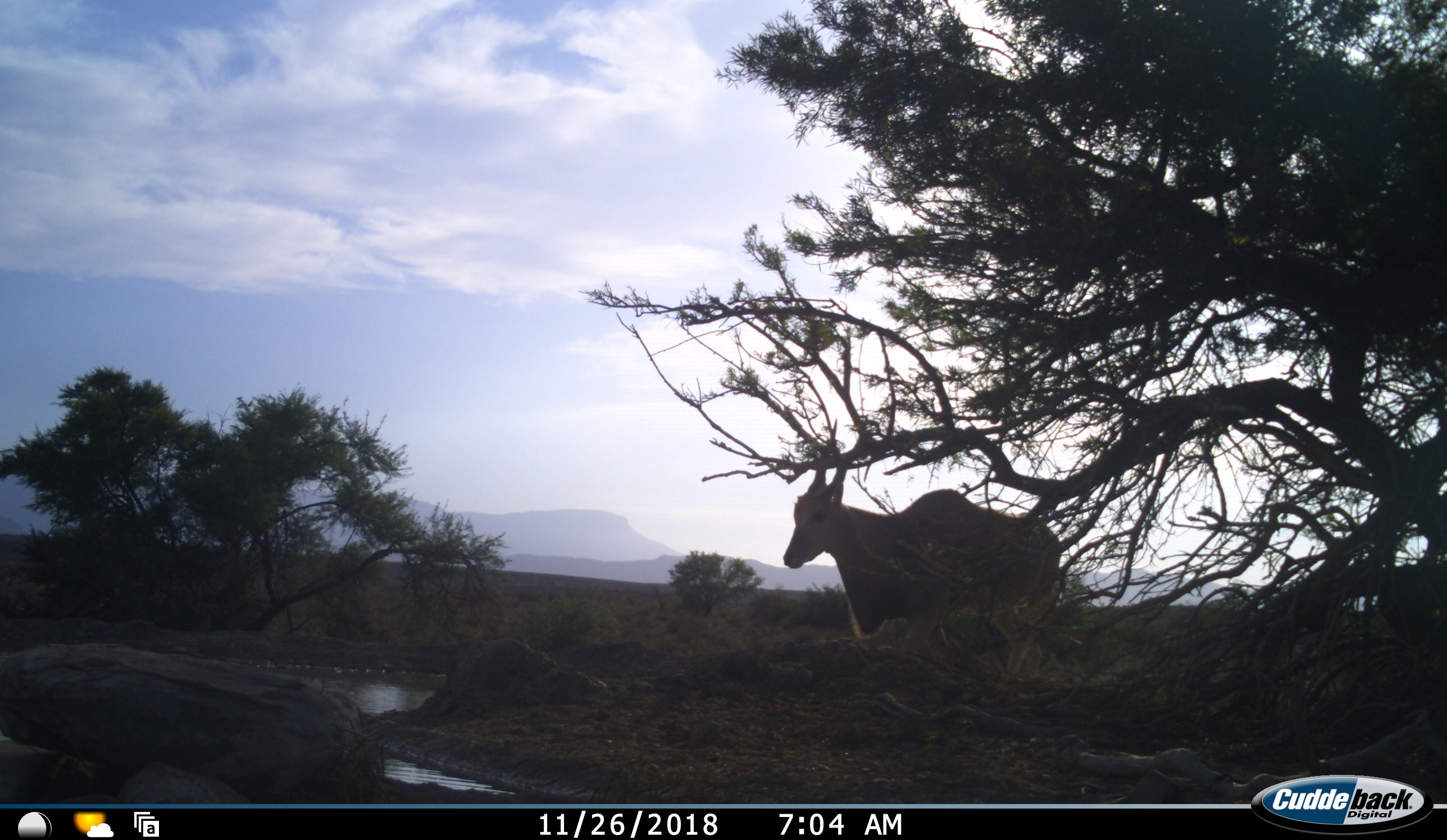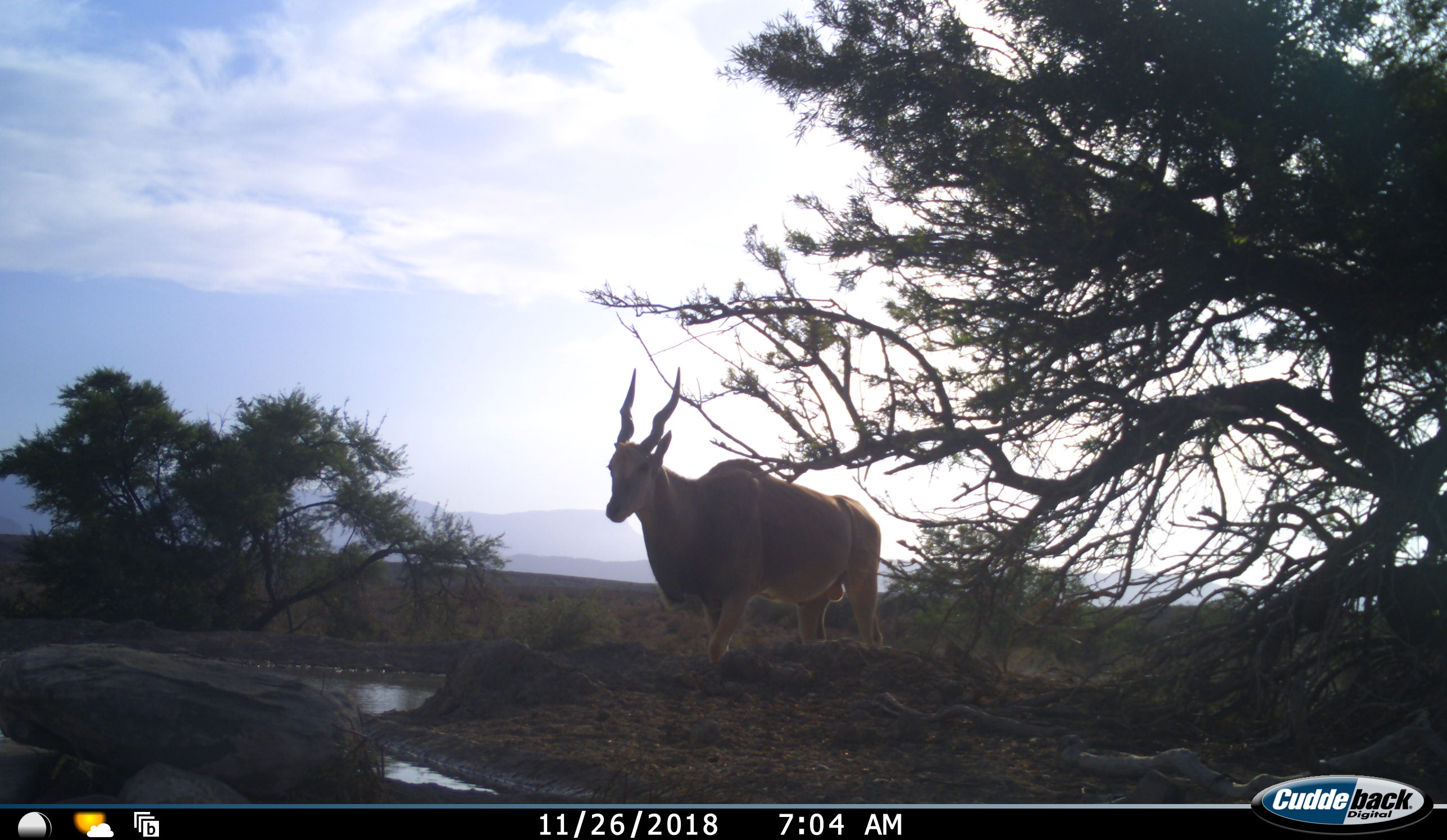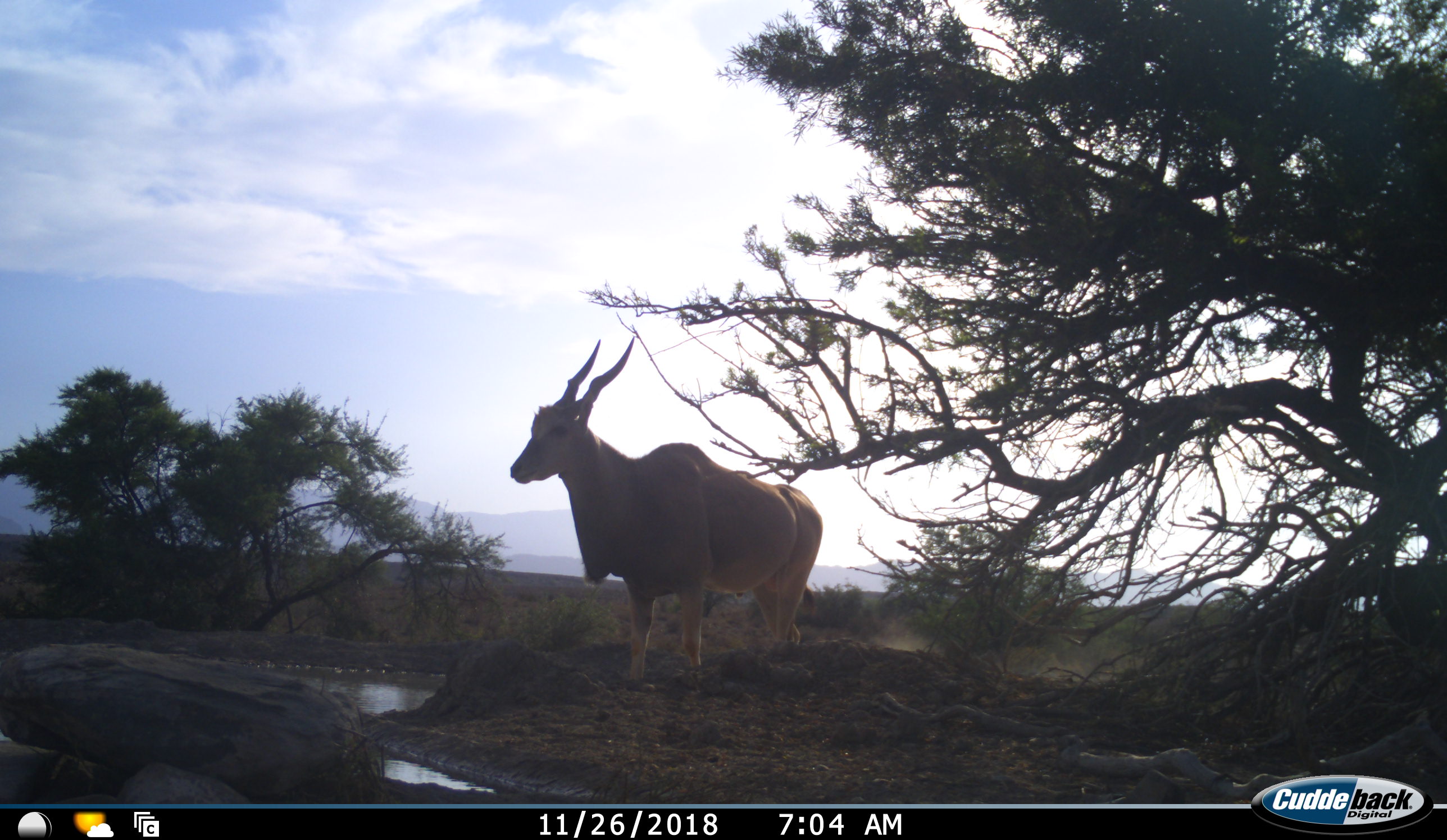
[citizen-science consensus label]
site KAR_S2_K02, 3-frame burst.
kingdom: Animalia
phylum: Chordata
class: Mammalia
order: Artiodactyla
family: Bovidae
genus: Tragelaphus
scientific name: Tragelaphus oryx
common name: eland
Eland (Tragelaphus oryx), count 1. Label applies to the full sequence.